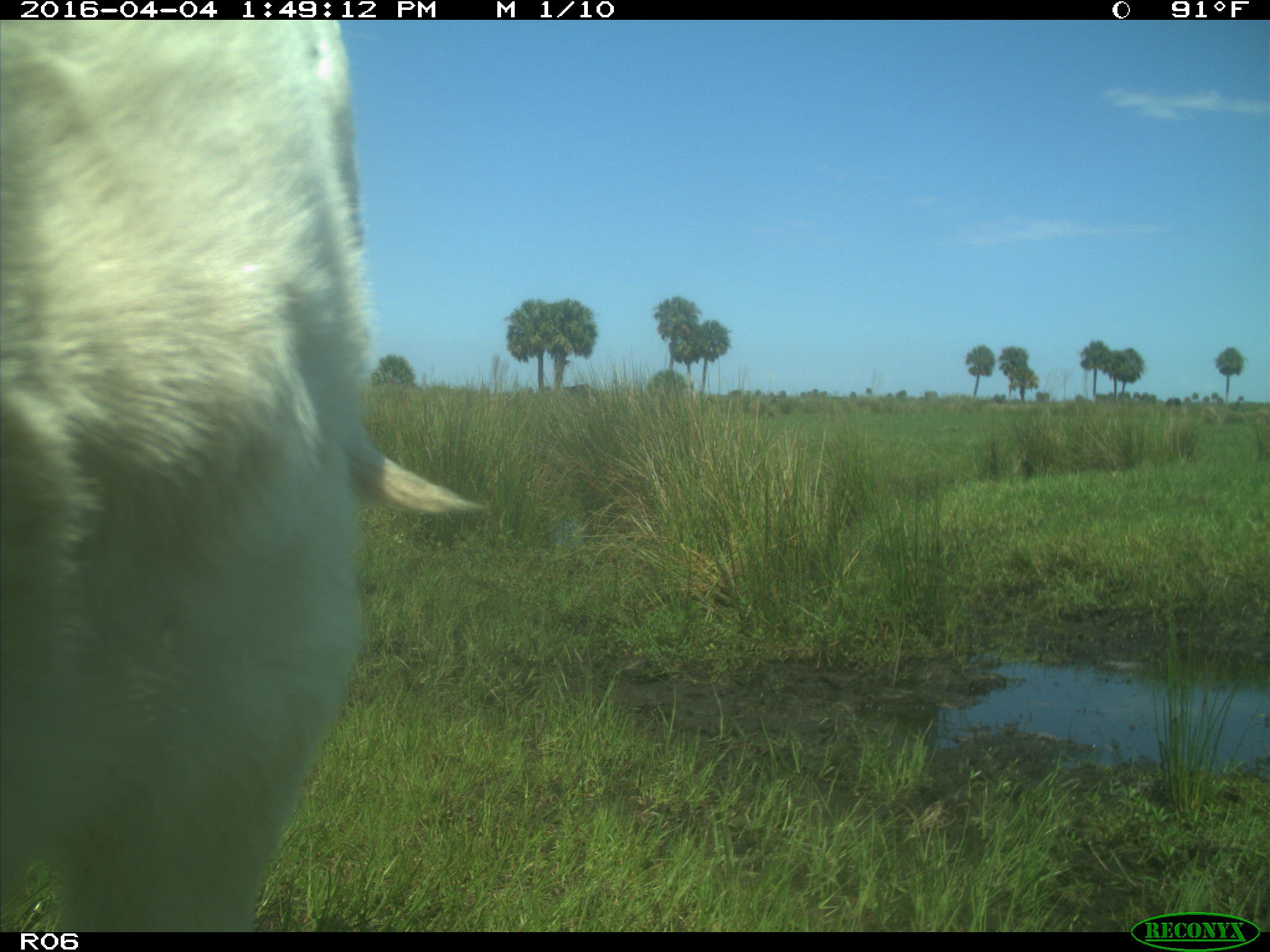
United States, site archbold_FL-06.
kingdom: Animalia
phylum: Chordata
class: Mammalia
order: Artiodactyla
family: Bovidae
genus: Bos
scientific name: Bos taurus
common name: domestic cow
Bos taurus (domestic cow).